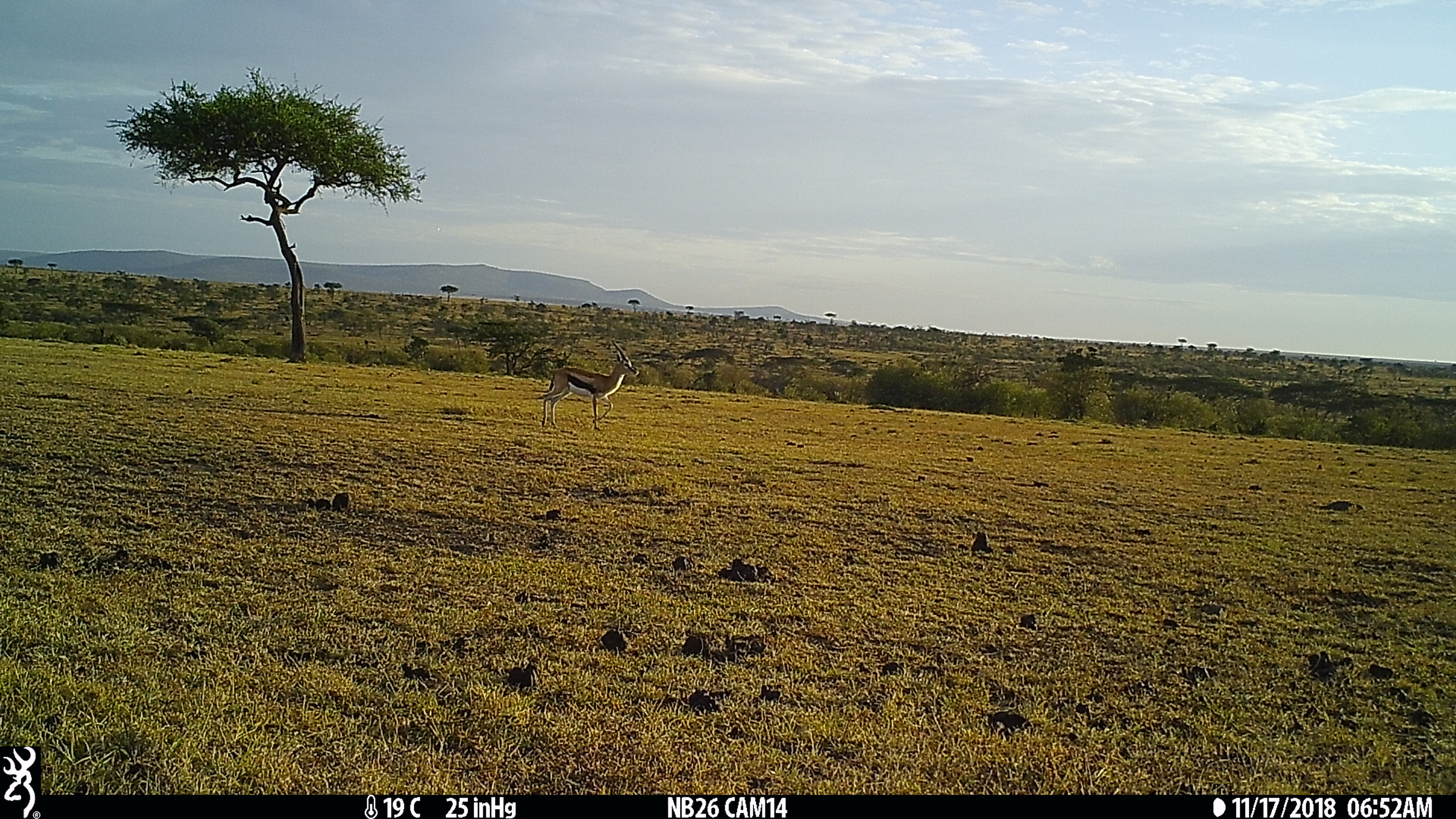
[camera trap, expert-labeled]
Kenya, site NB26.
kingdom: Animalia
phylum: Chordata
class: Mammalia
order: Artiodactyla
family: Bovidae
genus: Eudorcas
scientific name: Eudorcas thomsonii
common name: thomon's gazelle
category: gazelle thomsons